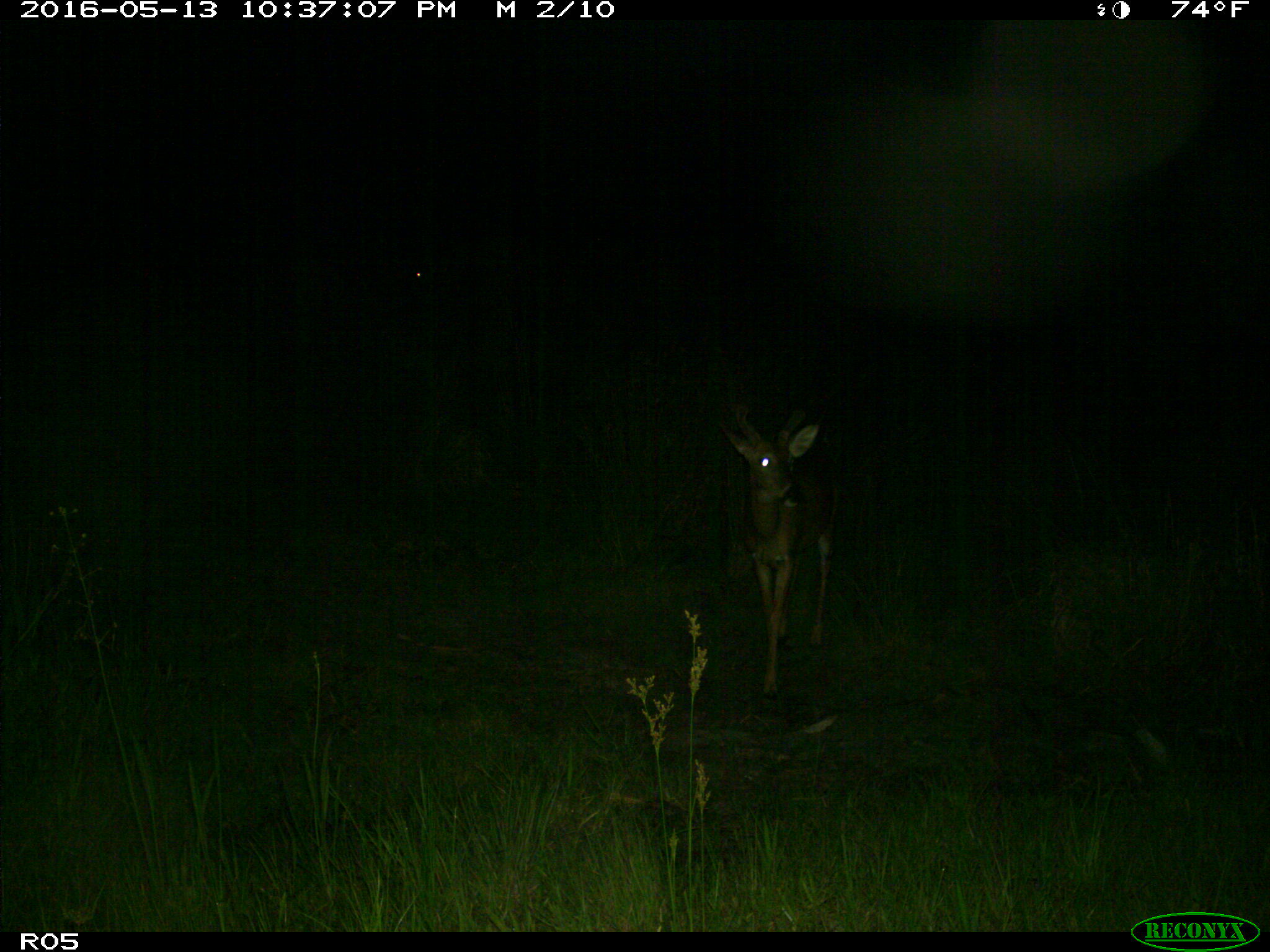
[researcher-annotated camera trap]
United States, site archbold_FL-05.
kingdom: Animalia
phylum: Chordata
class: Mammalia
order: Artiodactyla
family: Cervidae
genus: Odocoileus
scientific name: Odocoileus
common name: deer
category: unidentified deer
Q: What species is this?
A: Unidentified deer (deer) (Odocoileus).